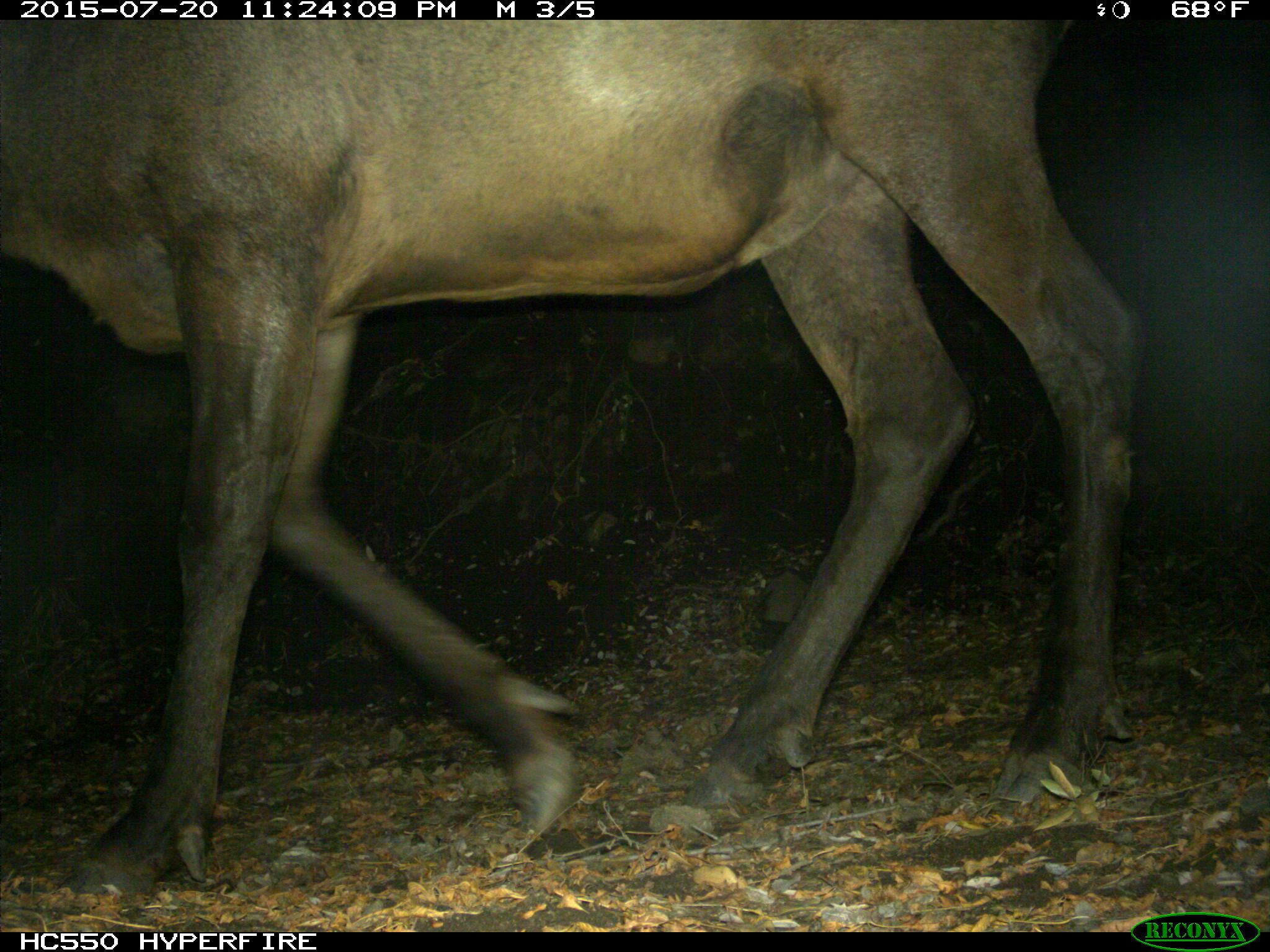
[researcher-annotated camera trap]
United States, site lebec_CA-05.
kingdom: Animalia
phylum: Chordata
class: Mammalia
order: Artiodactyla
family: Cervidae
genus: Cervus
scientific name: Cervus canadensis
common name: elk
Cervus canadensis (elk).